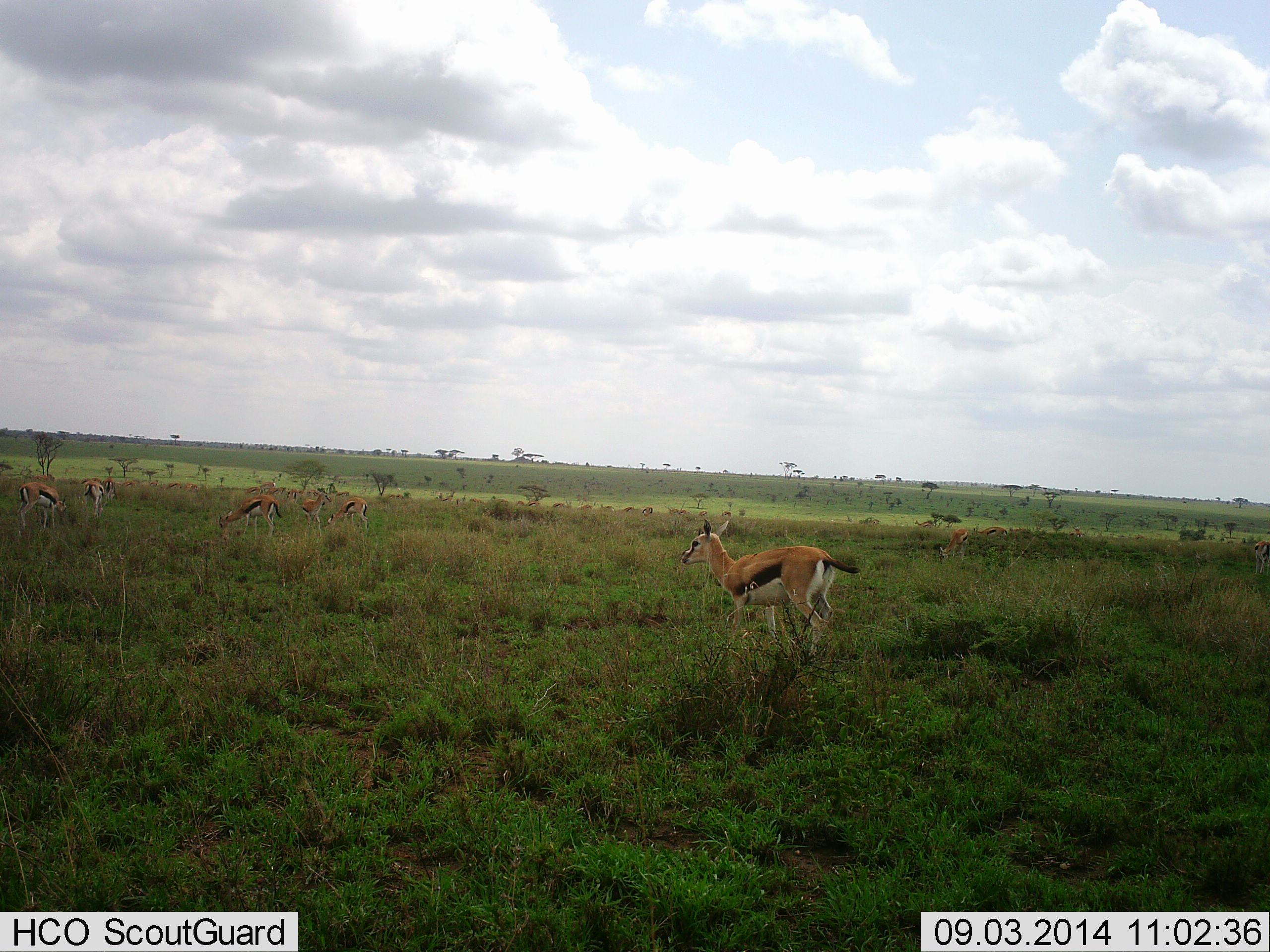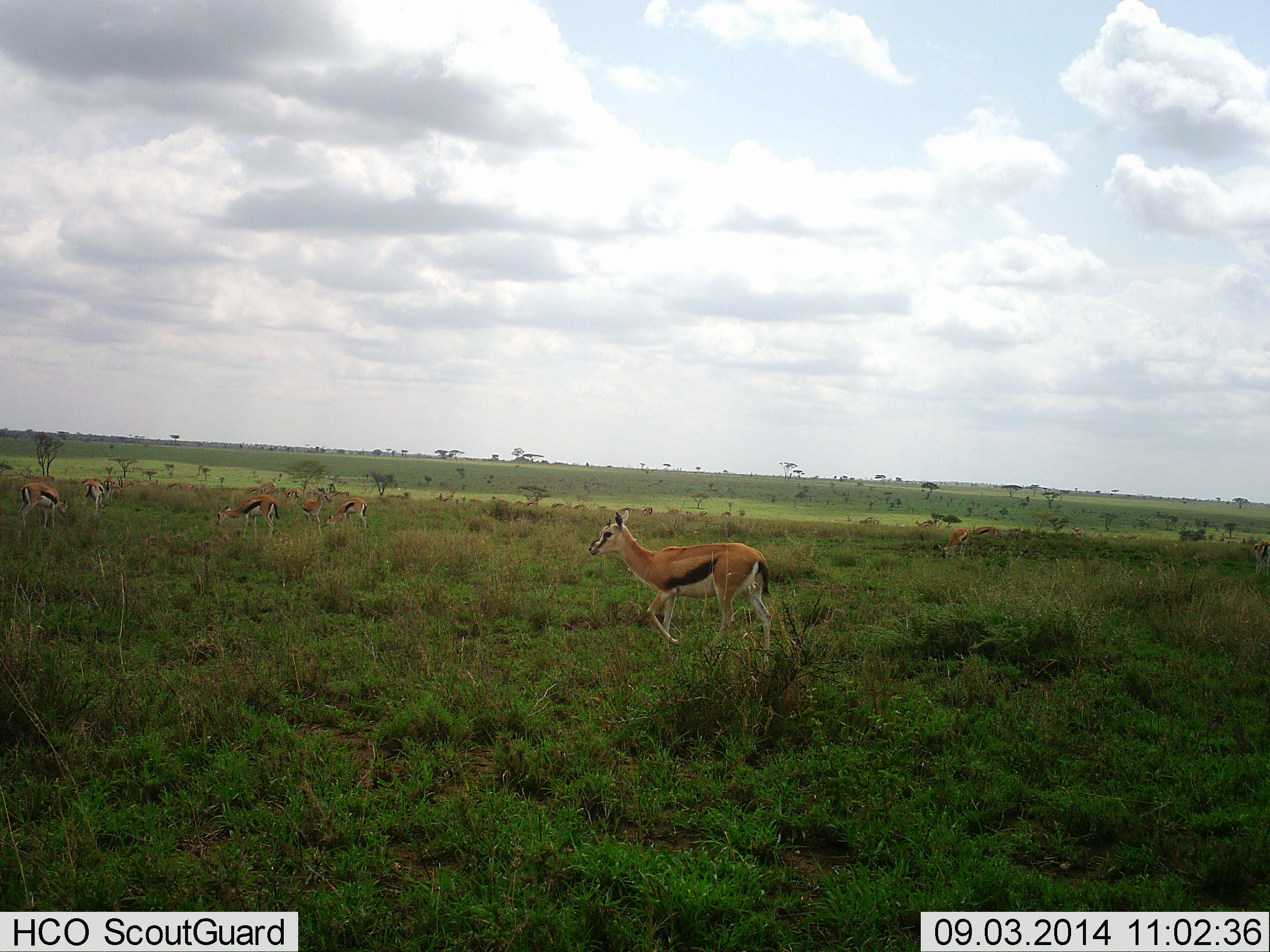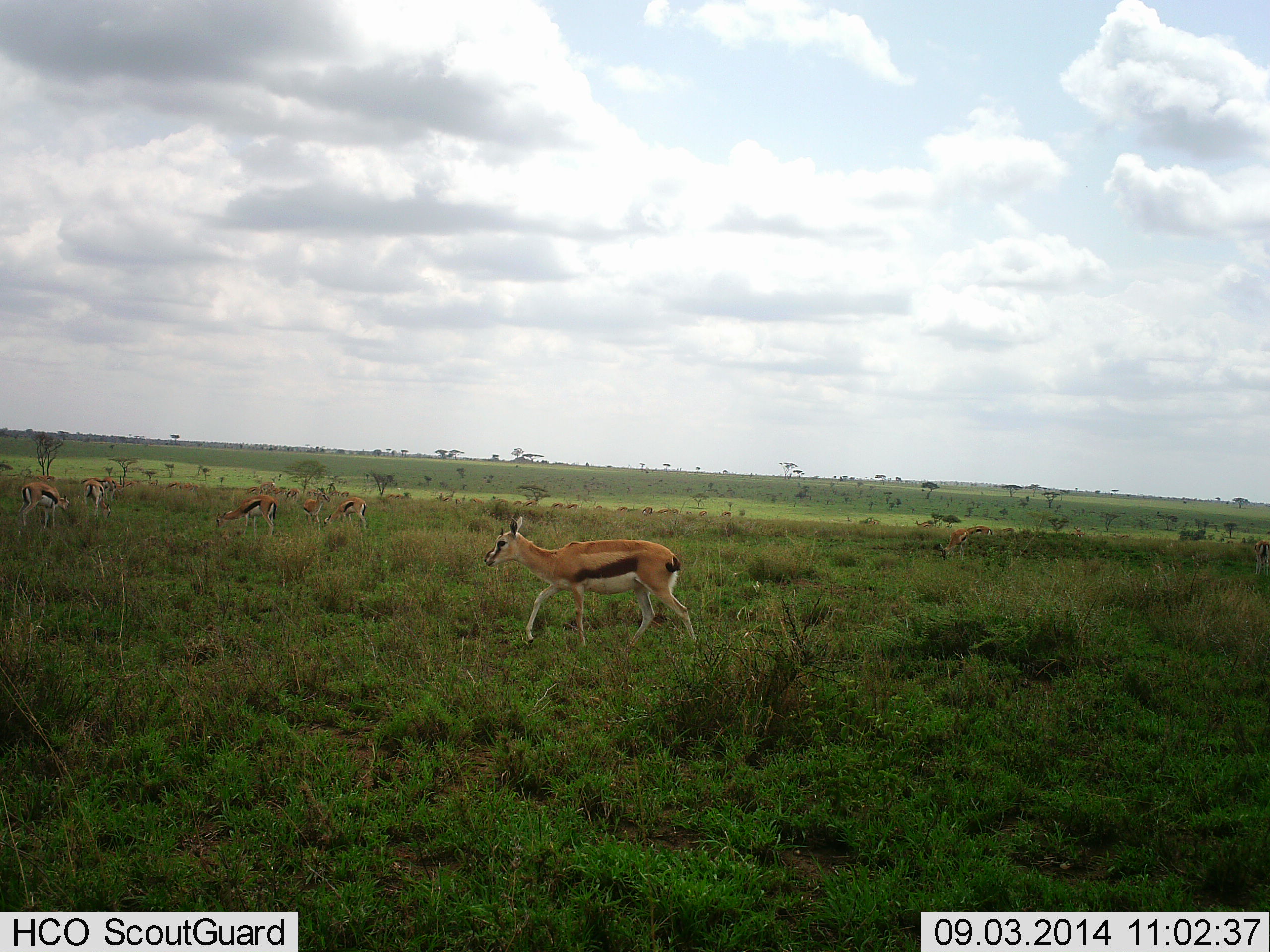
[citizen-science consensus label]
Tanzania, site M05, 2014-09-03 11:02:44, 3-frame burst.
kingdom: Animalia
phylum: Chordata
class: Mammalia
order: Artiodactyla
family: Bovidae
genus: Eudorcas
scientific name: Eudorcas thomsonii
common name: thomson's gazelle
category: gazellethomsons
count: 11-50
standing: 50%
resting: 0%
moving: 90%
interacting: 0%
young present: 0%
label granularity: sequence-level